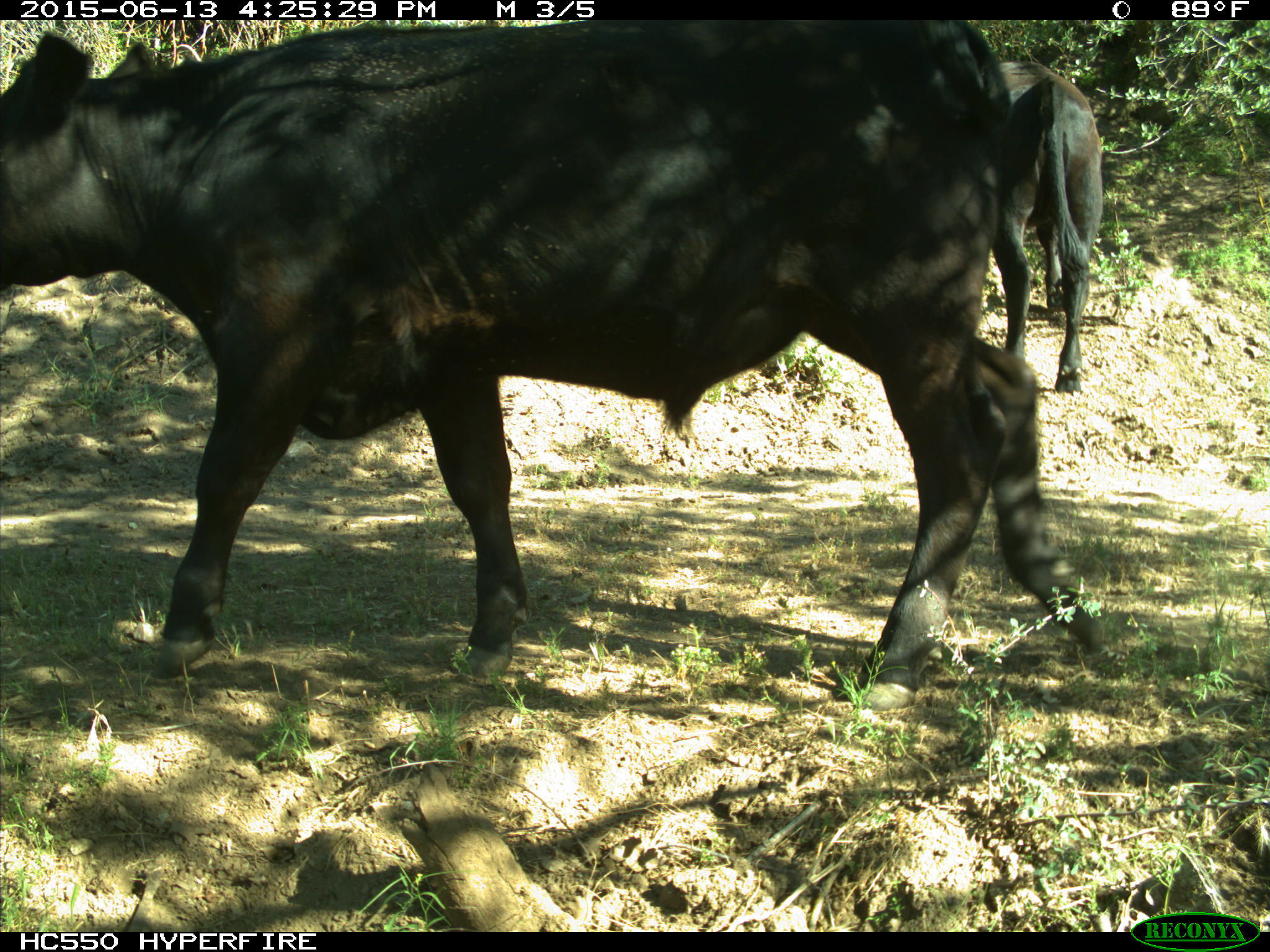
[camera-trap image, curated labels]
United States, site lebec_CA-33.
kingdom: Animalia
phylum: Chordata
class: Mammalia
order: Artiodactyla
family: Bovidae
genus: Bos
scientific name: Bos taurus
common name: domestic cow